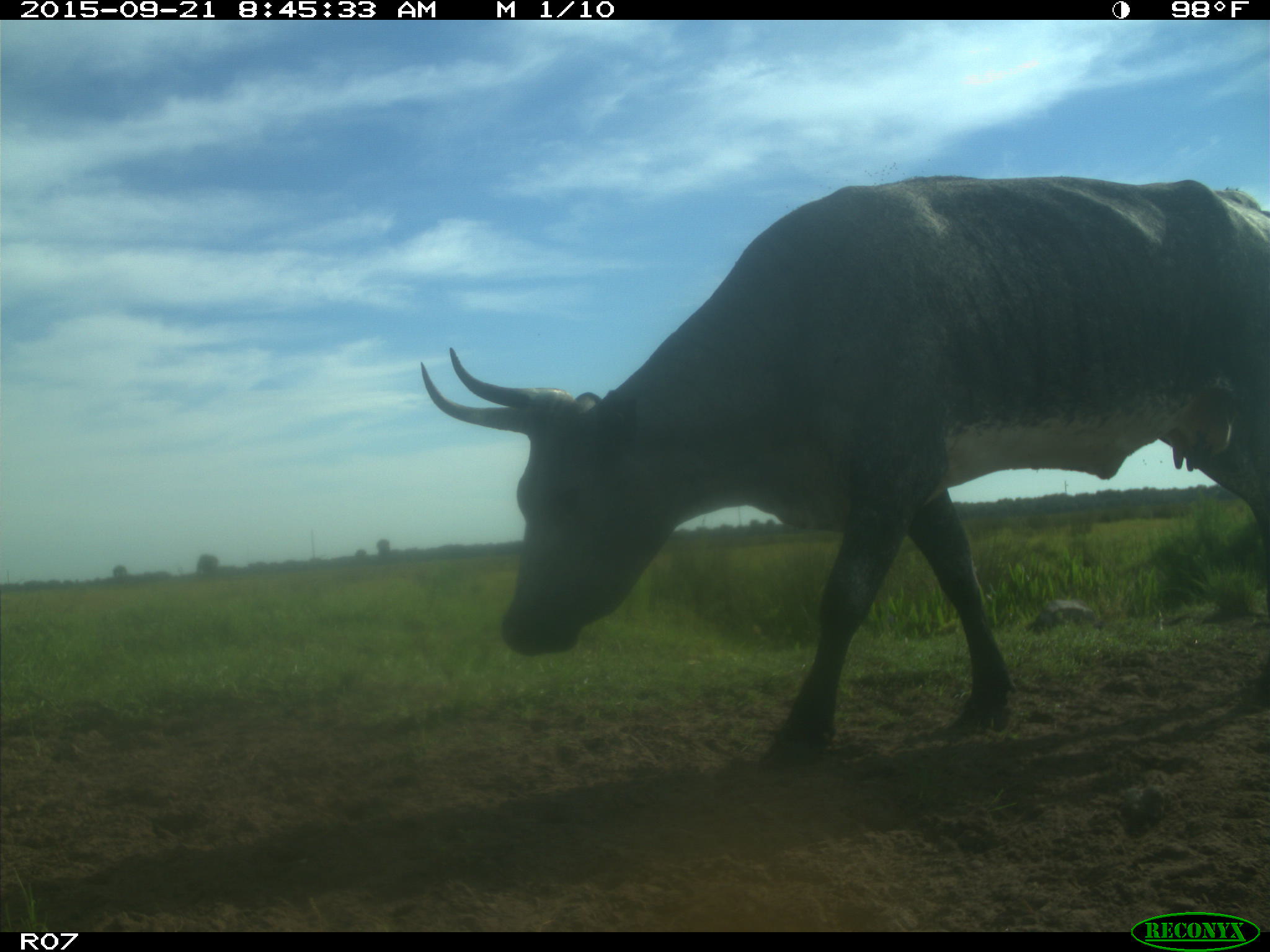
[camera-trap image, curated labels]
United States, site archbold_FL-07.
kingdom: Animalia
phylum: Chordata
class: Mammalia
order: Artiodactyla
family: Bovidae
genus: Bos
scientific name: Bos taurus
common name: domestic cow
Bos taurus (domestic cow).